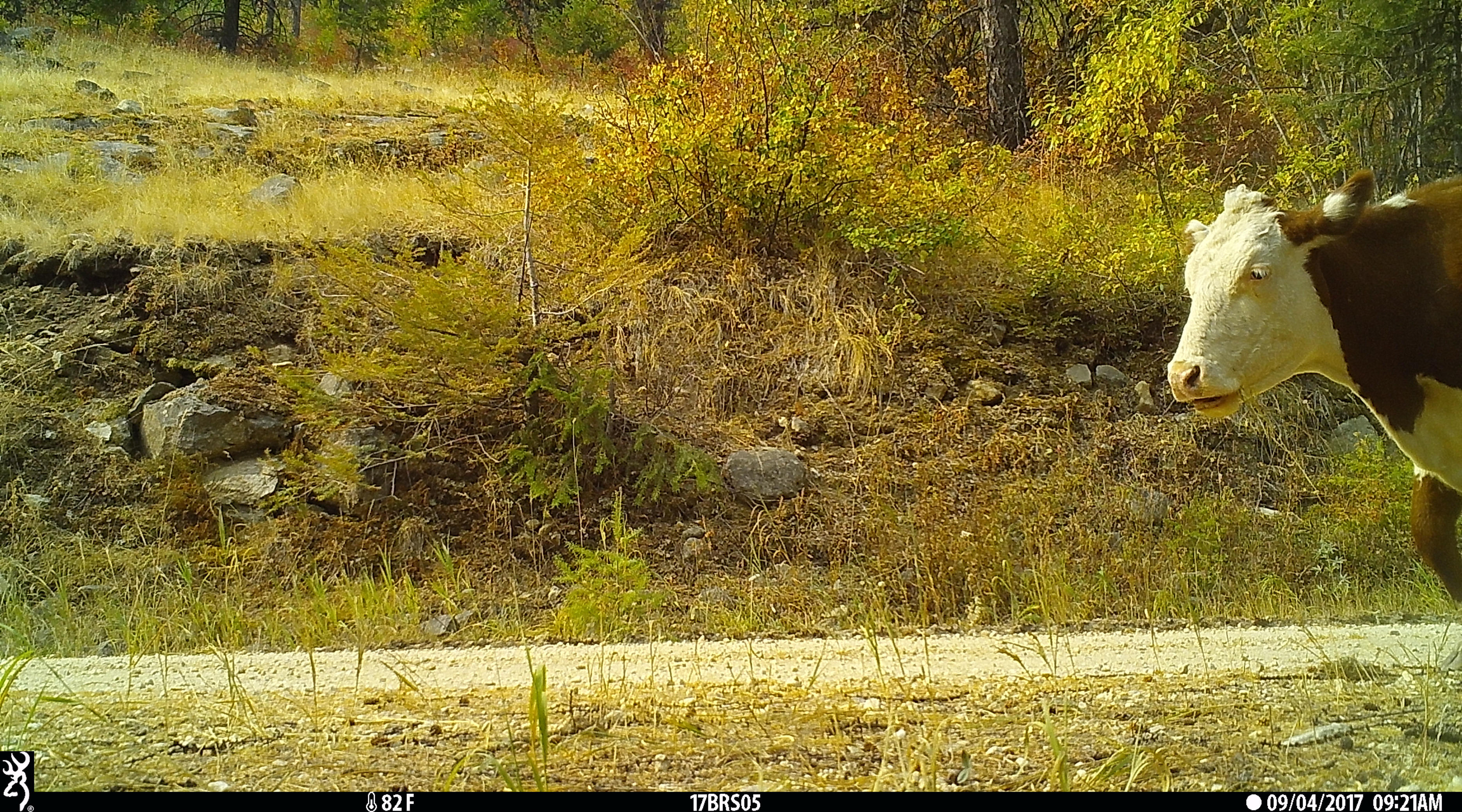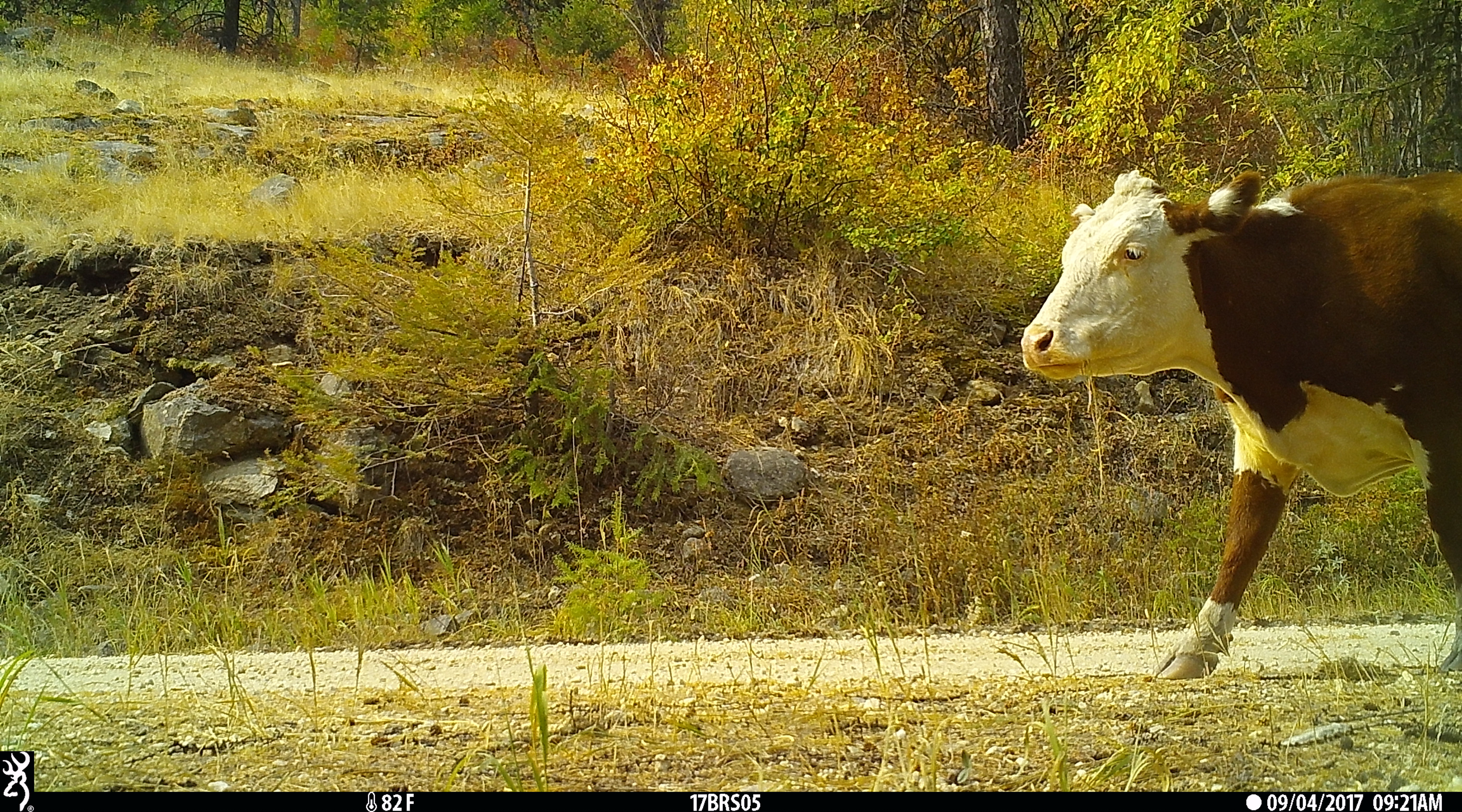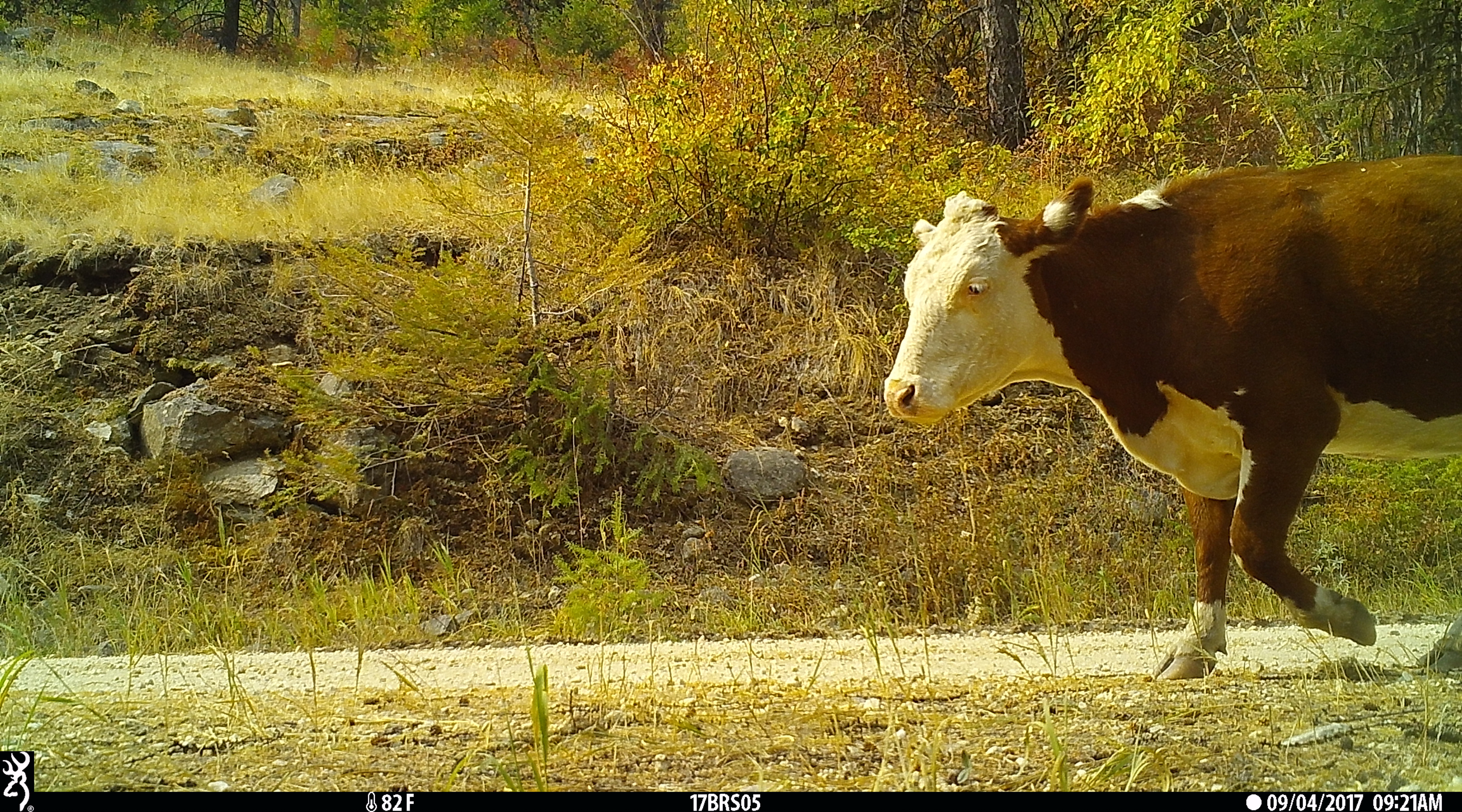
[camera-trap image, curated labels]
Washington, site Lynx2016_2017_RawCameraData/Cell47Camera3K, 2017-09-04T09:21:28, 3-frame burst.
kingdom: Animalia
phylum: Chordata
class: Mammalia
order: Artiodactyla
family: Bovidae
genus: Bos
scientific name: Bos taurus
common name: domestic cattle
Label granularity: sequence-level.